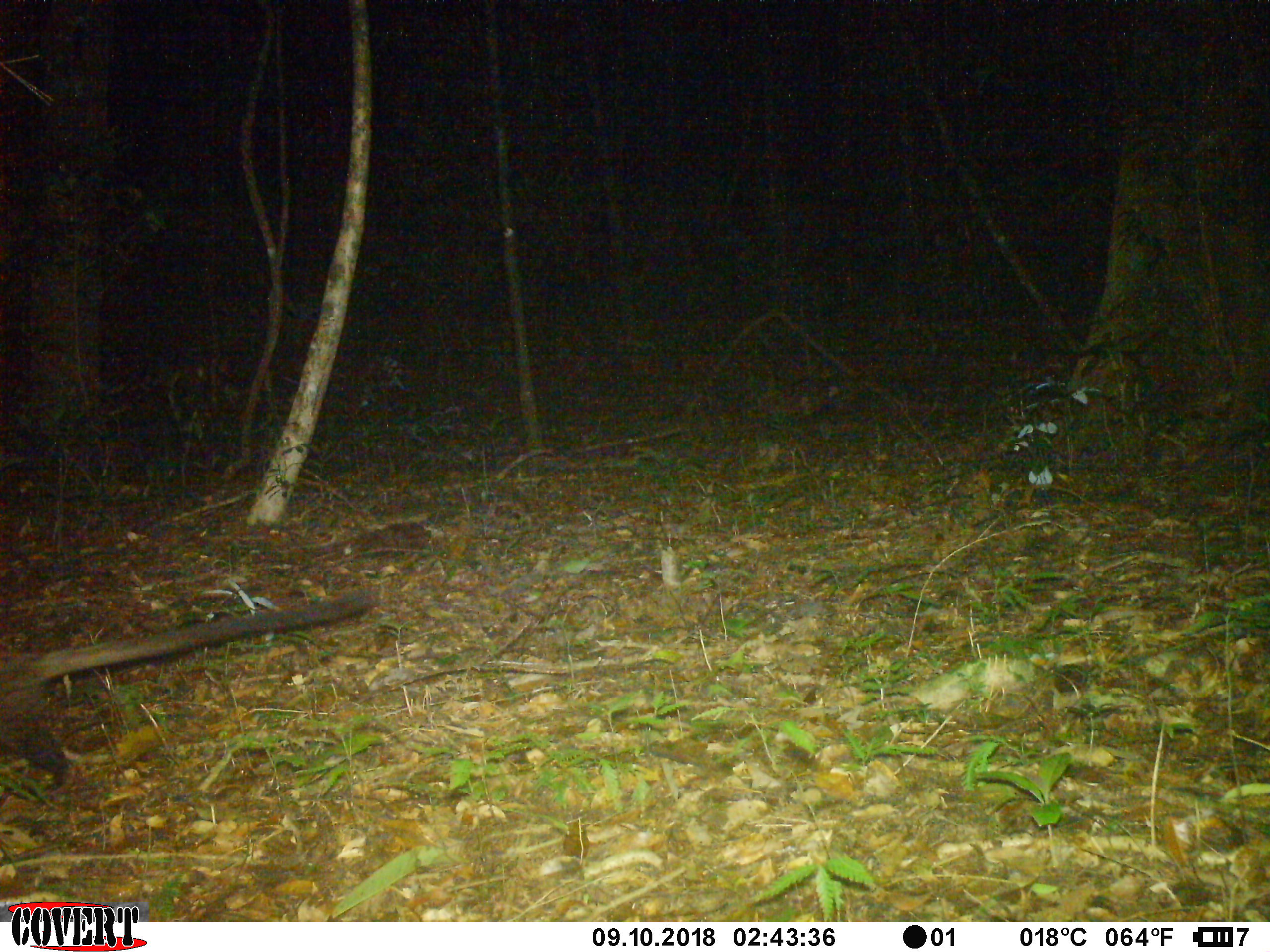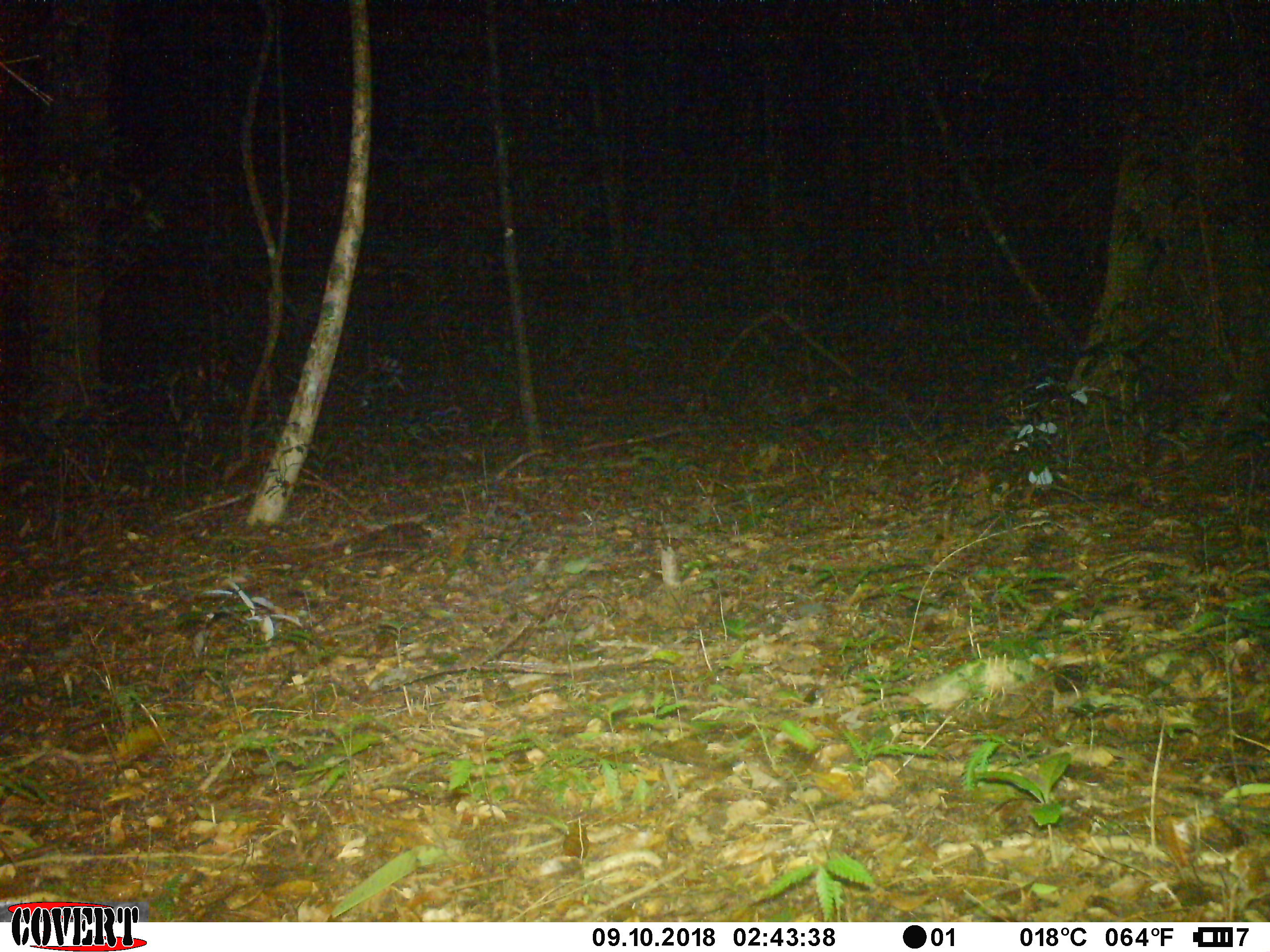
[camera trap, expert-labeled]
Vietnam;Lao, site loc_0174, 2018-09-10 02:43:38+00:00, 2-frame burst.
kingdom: Animalia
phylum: Chordata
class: Mammalia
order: Carnivora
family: Viverridae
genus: Paradoxurus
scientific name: Paradoxurus hermaphroditus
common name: common palm civet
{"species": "common palm civet (Paradoxurus hermaphroditus)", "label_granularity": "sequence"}